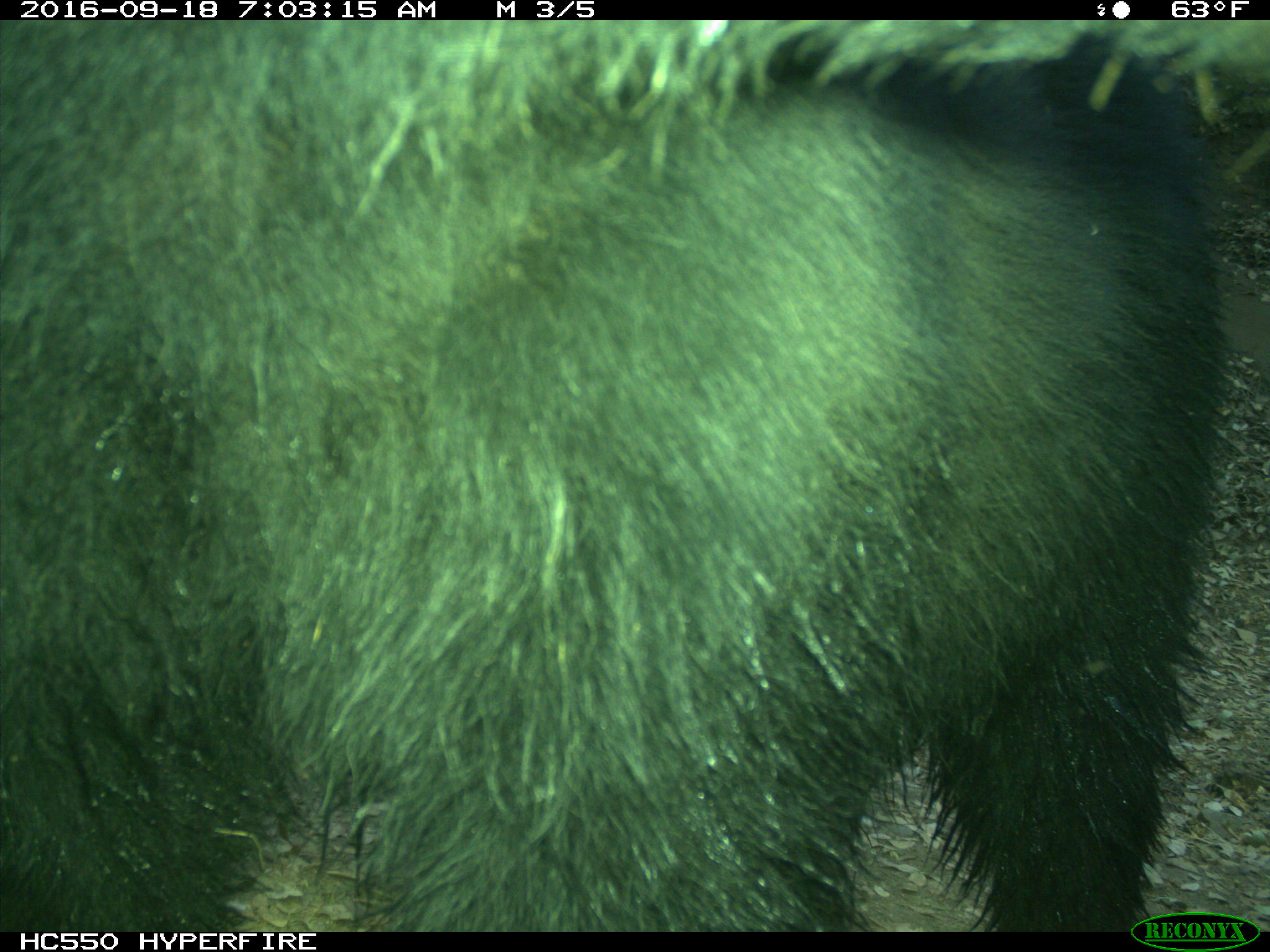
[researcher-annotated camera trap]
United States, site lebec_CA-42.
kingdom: Animalia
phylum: Chordata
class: Mammalia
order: Carnivora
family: Ursidae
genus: Ursus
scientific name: Ursus americanus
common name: american black bear